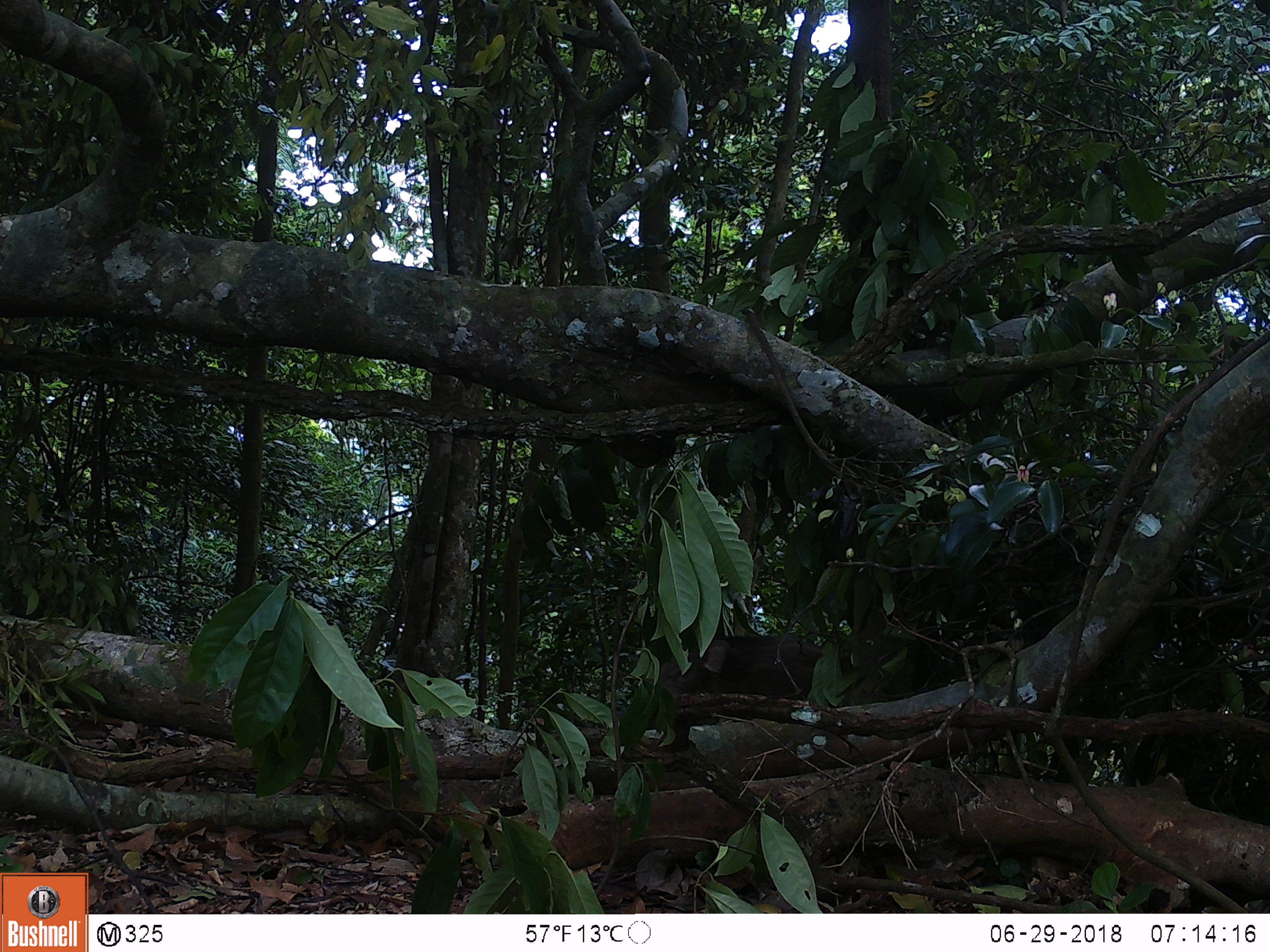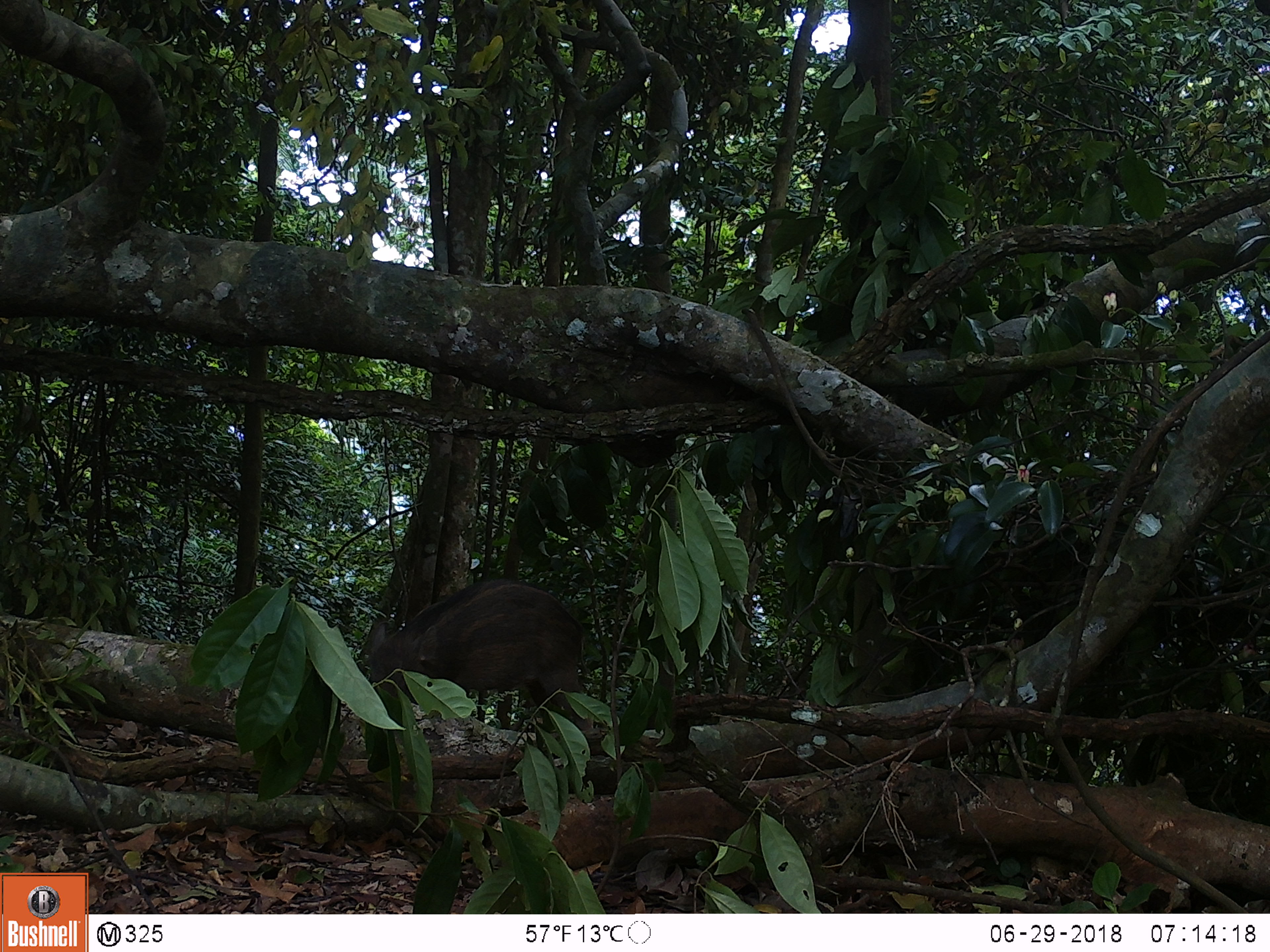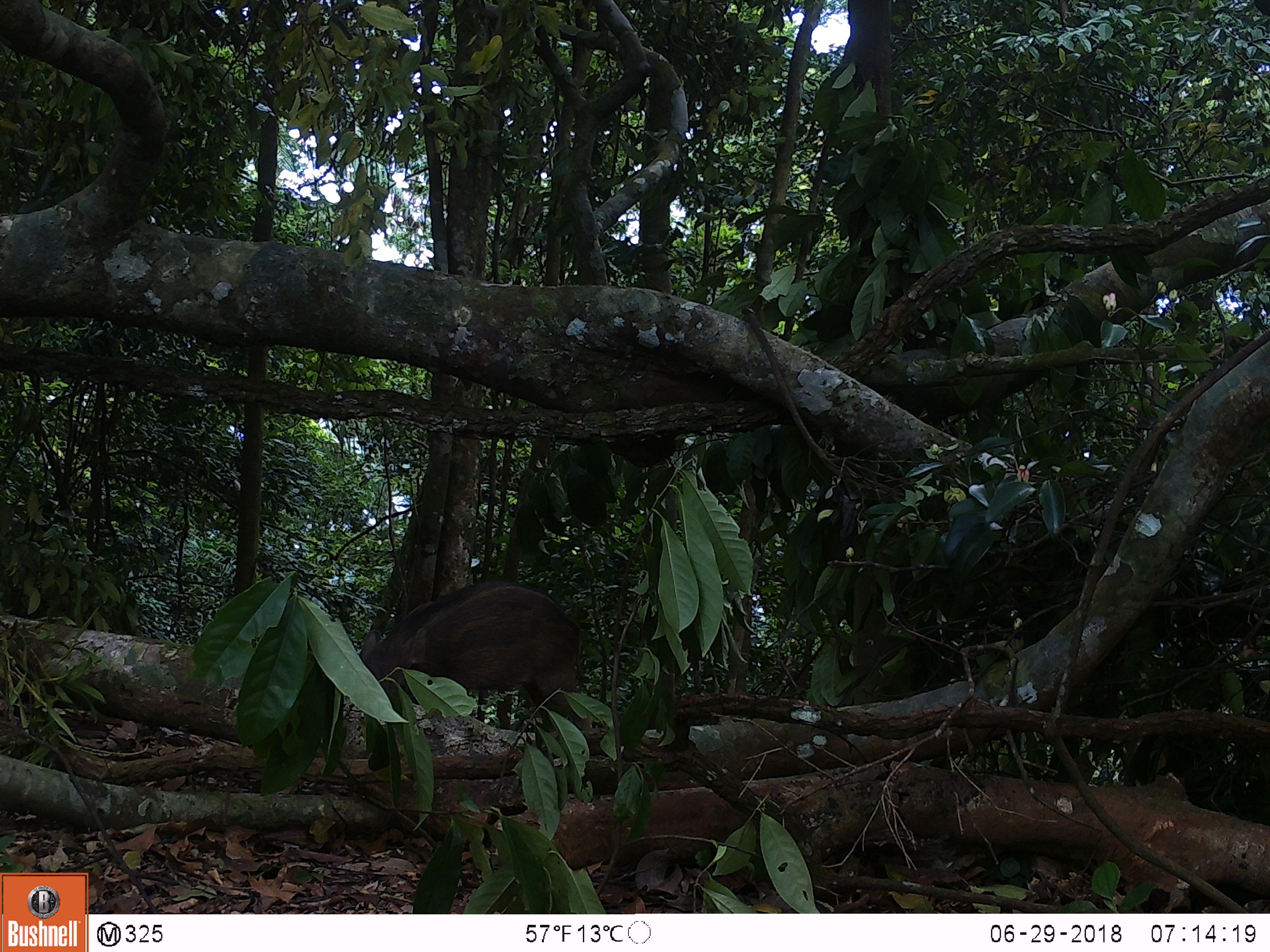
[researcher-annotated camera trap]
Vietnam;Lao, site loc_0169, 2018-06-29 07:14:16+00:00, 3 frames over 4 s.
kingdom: Animalia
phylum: Chordata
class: Mammalia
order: Artiodactyla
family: Suidae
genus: Sus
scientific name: Sus scrofa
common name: eurasian wild pig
Eurasian wild pig (Sus scrofa). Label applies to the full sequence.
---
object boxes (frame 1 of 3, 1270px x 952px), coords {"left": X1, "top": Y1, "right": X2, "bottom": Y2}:
eurasian wild pig: {"left": 656, "top": 633, "right": 850, "bottom": 701}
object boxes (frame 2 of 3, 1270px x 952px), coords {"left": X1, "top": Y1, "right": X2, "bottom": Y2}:
eurasian wild pig: {"left": 366, "top": 576, "right": 594, "bottom": 730}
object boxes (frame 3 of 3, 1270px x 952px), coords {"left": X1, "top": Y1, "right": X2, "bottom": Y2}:
eurasian wild pig: {"left": 358, "top": 578, "right": 593, "bottom": 728}